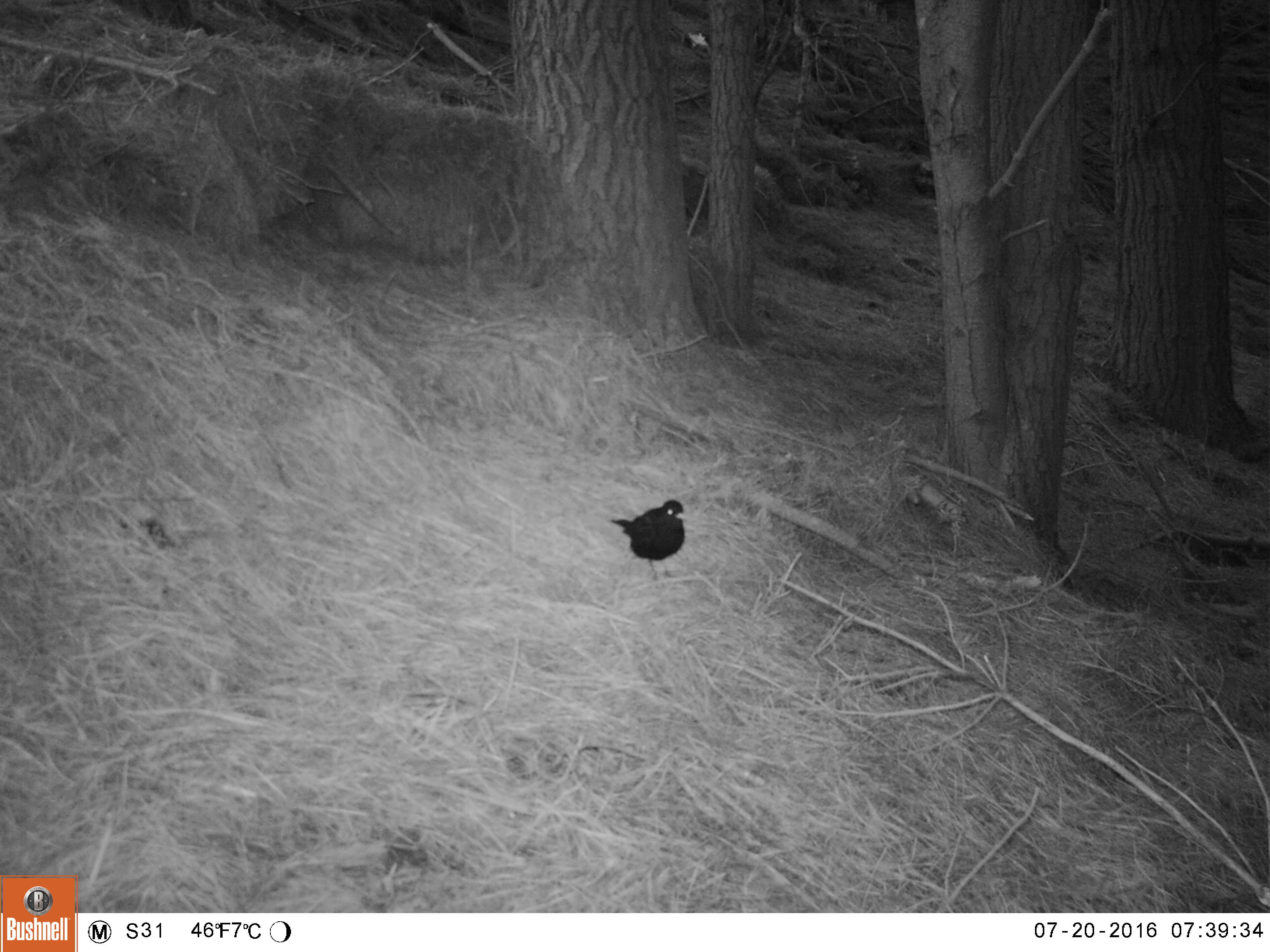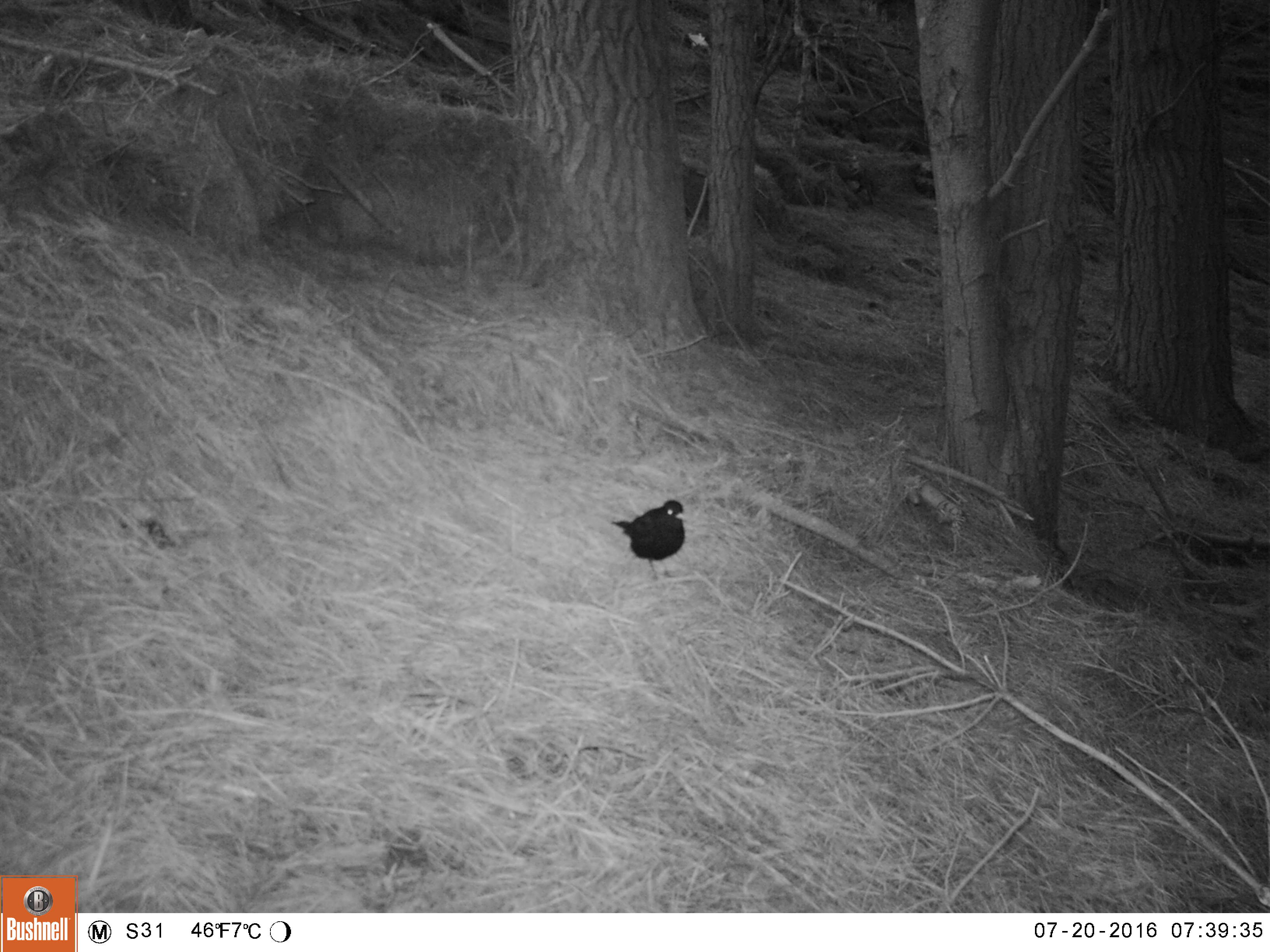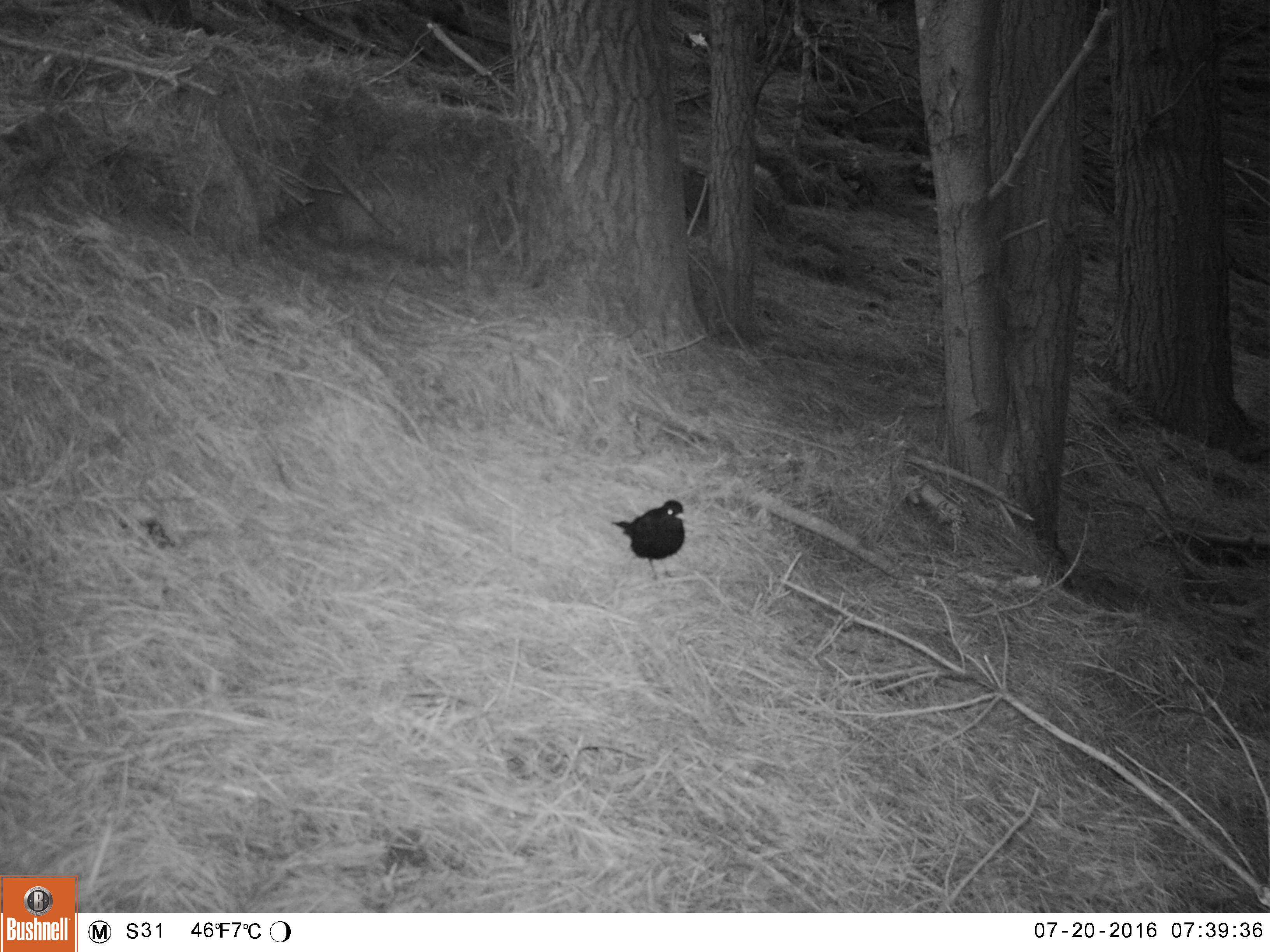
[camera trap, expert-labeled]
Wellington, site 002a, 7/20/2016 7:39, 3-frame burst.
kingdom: Animalia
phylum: Chordata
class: Aves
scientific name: Aves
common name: bird